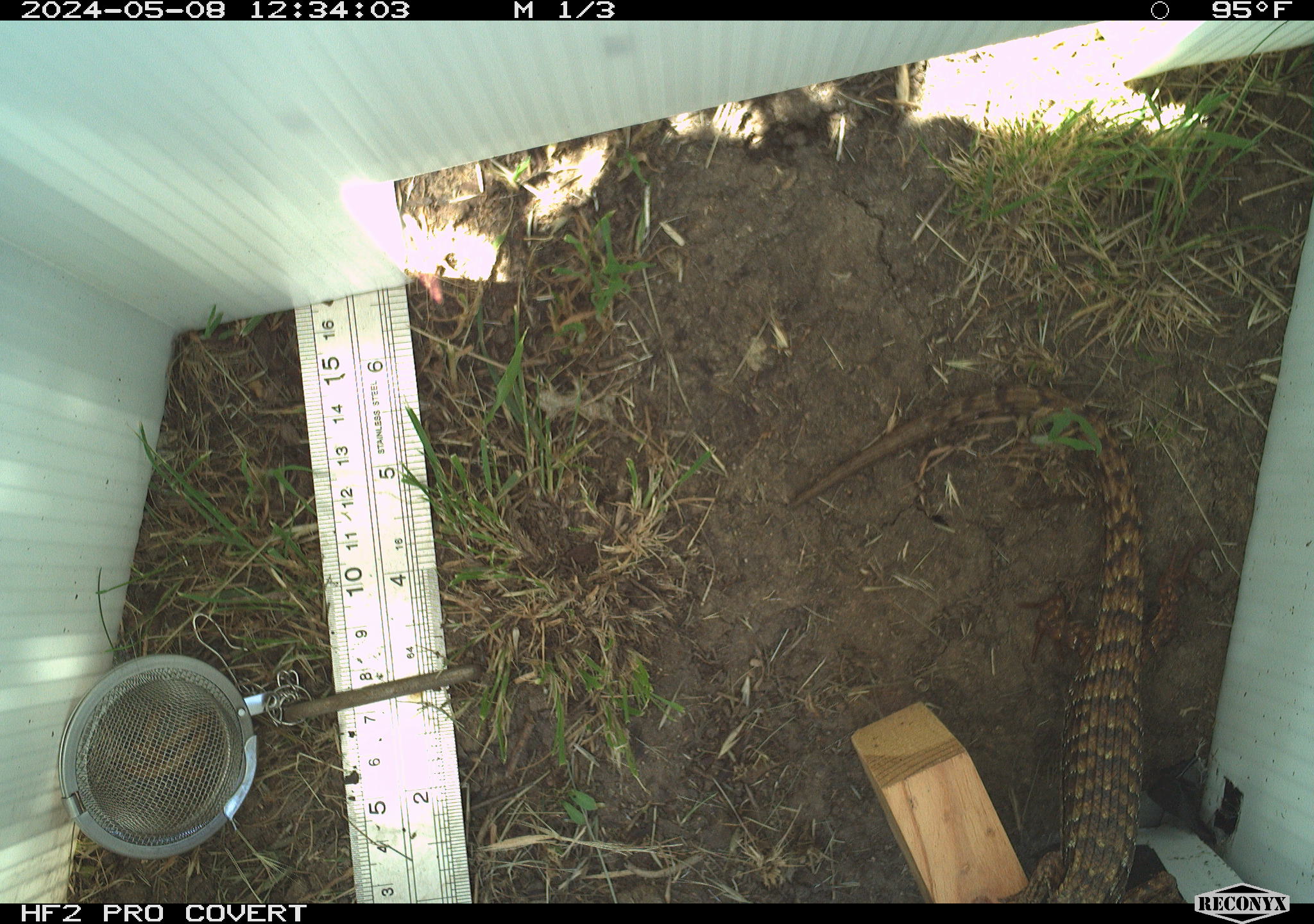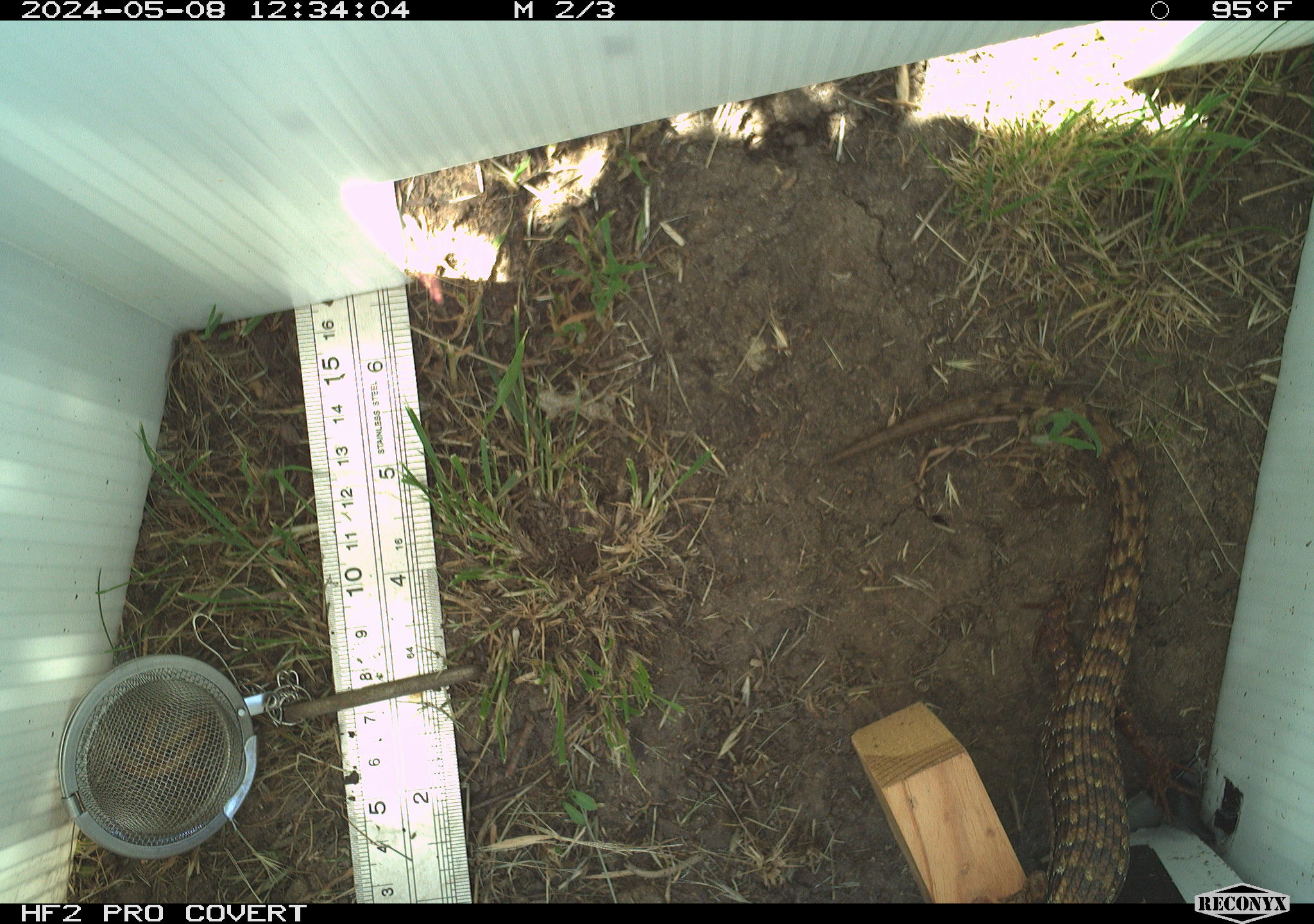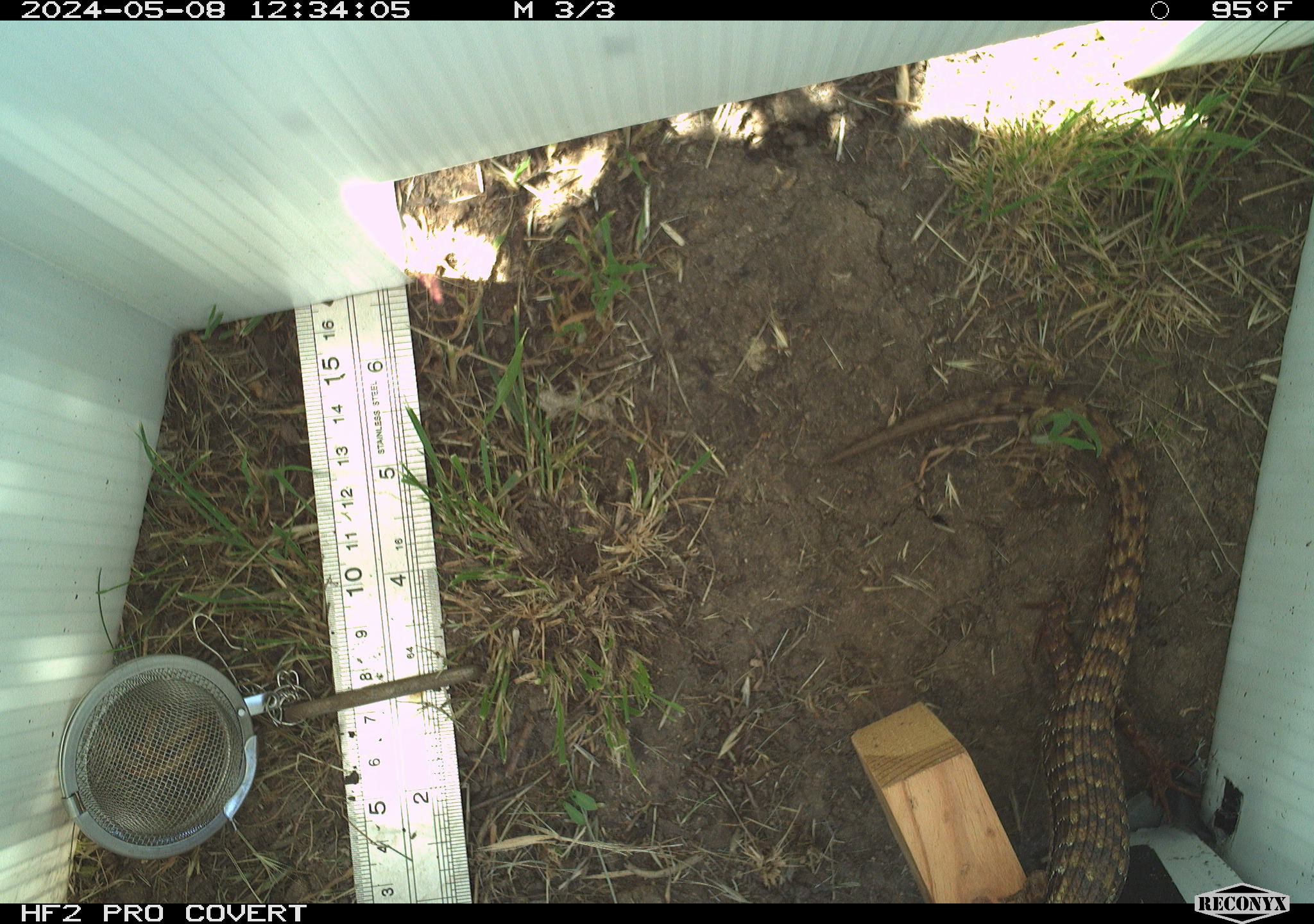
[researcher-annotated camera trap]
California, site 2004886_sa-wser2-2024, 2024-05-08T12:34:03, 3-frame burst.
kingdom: Animalia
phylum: Chordata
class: Reptilia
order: Squamata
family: Anguidae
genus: Elgaria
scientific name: Elgaria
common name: alligator lizards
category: elgaria species